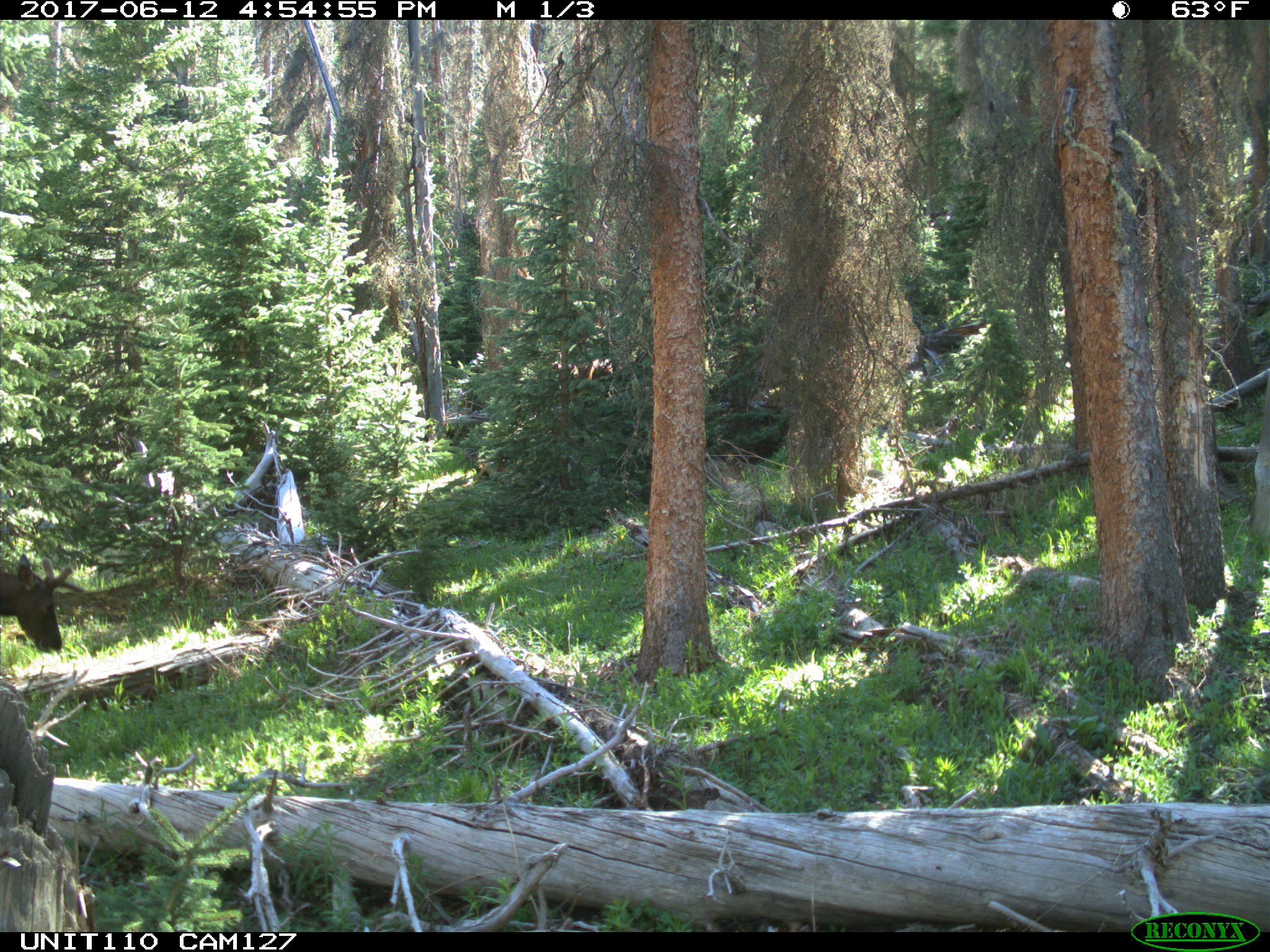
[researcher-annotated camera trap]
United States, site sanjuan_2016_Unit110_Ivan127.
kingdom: Animalia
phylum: Chordata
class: Mammalia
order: Artiodactyla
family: Cervidae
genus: Cervus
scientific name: Cervus elaphus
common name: red deer